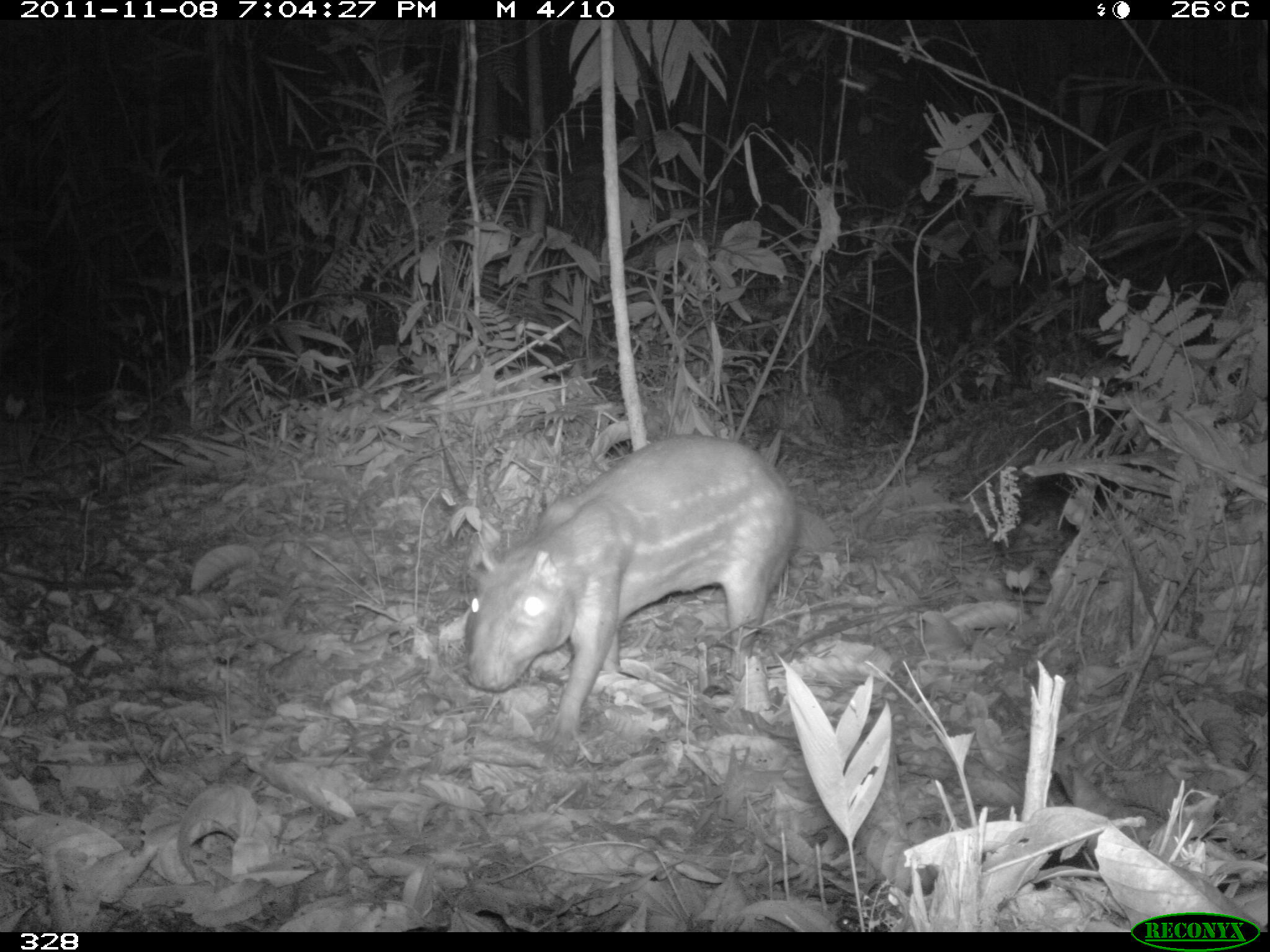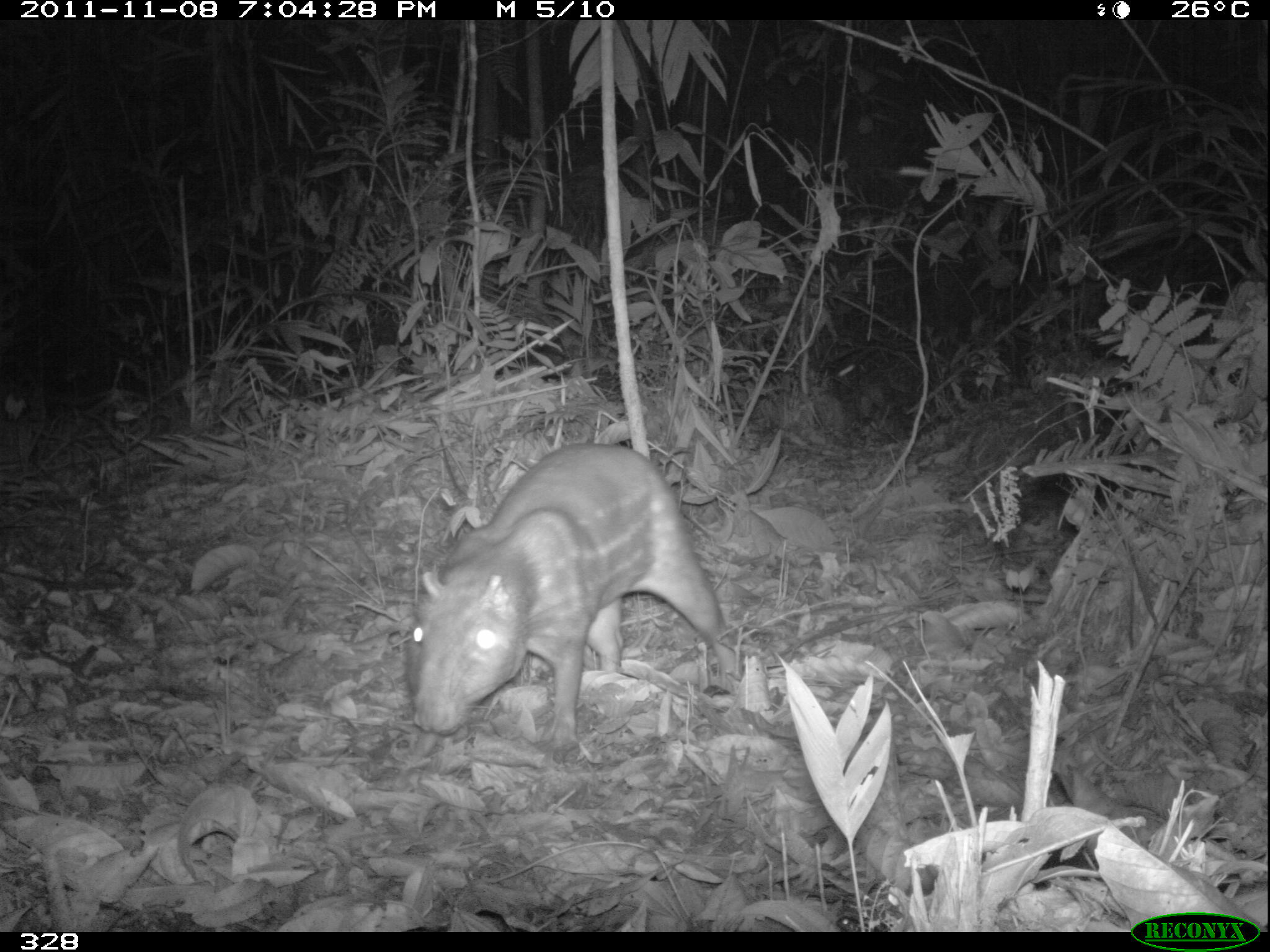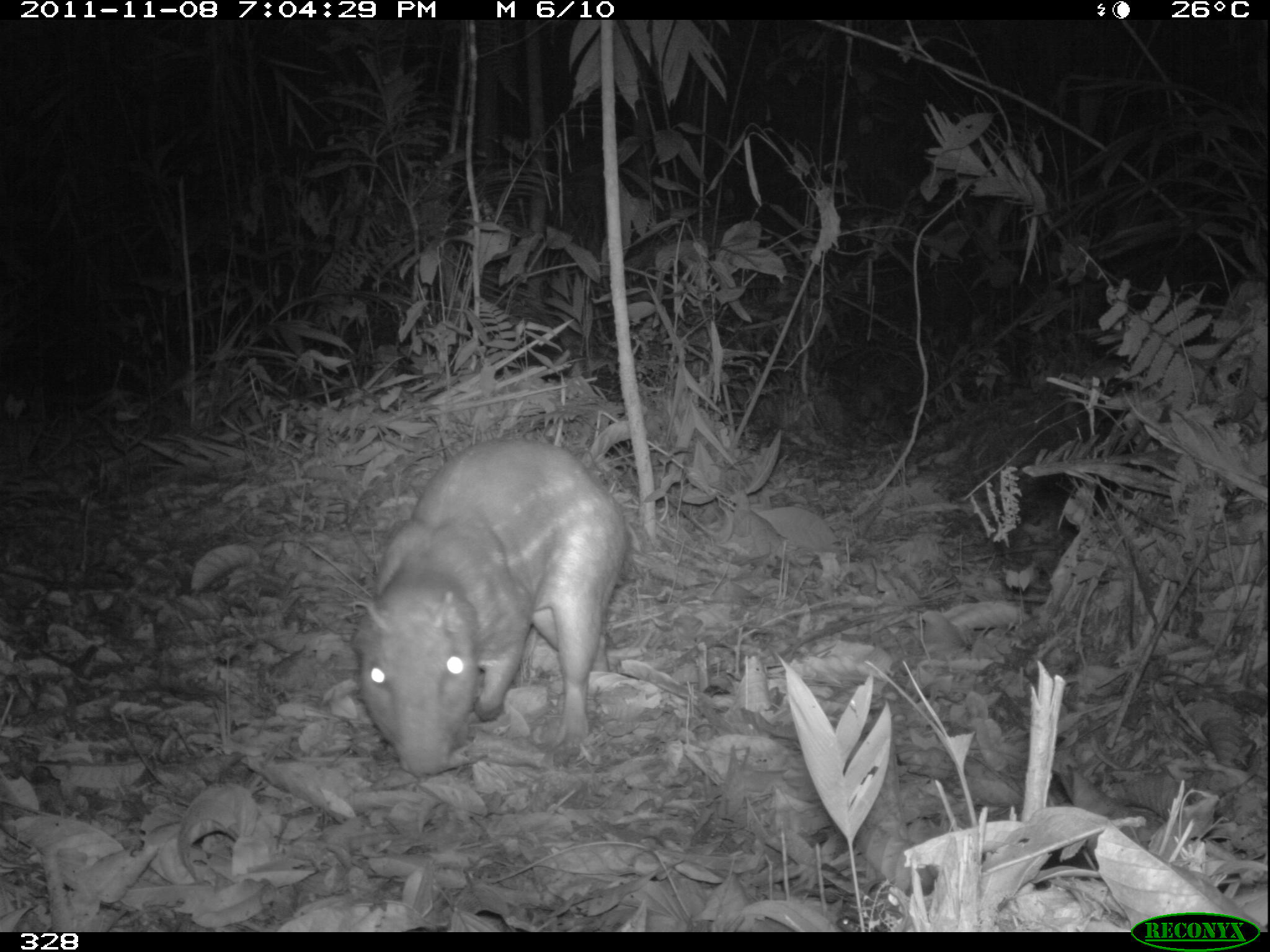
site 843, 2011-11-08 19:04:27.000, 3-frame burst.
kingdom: Animalia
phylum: Chordata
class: Mammalia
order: Rodentia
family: Cuniculidae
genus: Cuniculus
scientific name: Cuniculus paca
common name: spotted paca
Cuniculus paca (spotted paca).